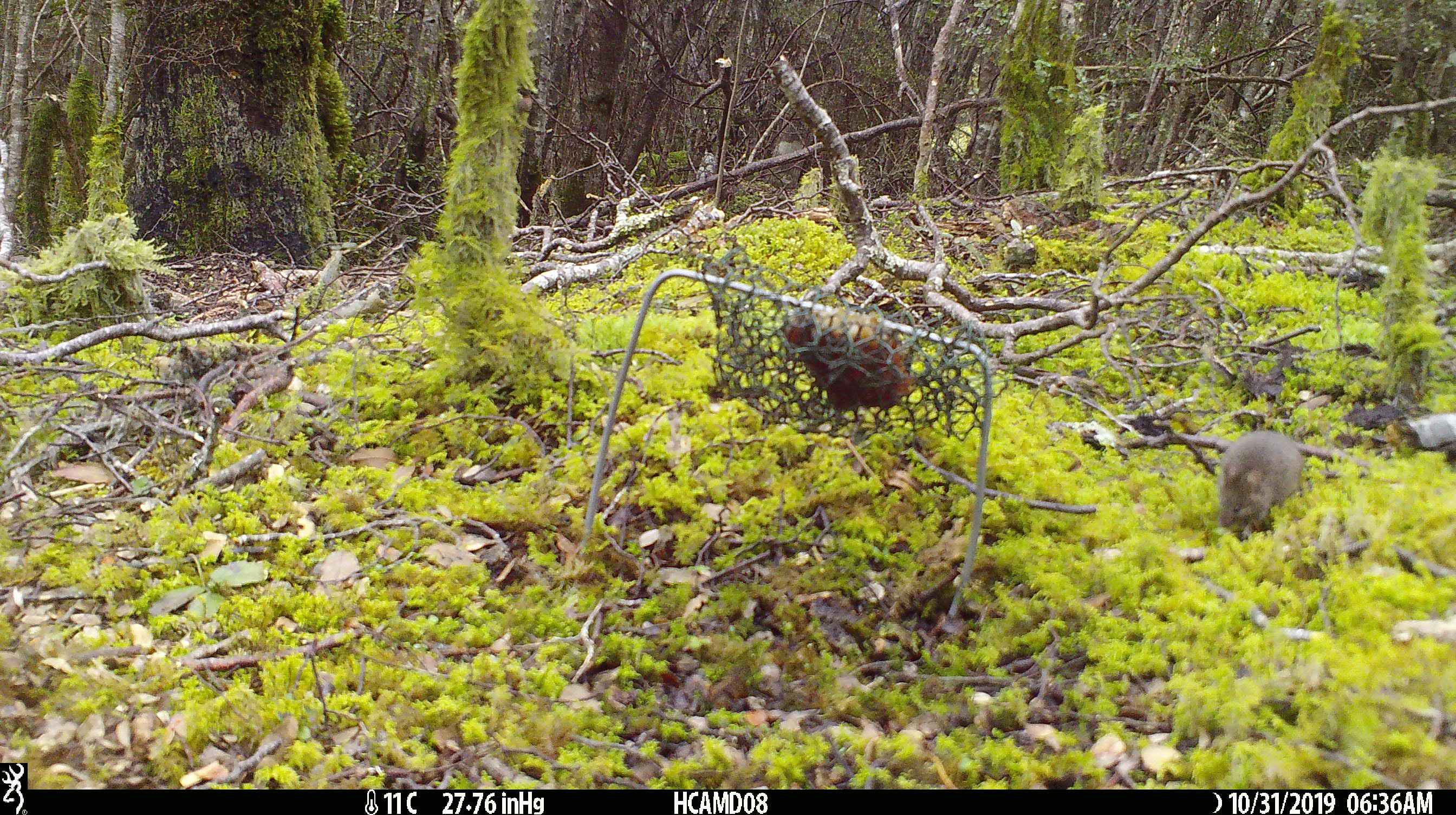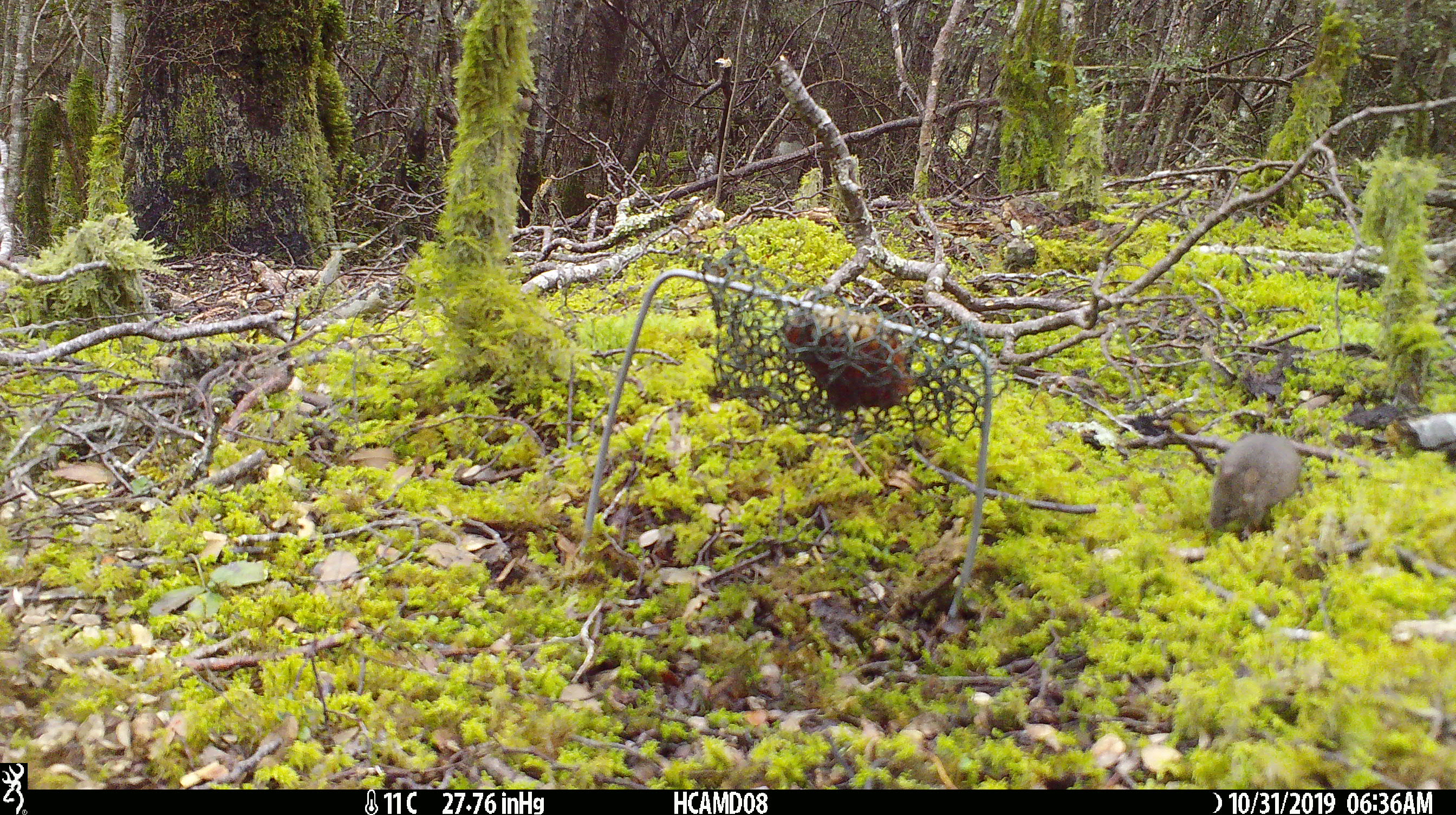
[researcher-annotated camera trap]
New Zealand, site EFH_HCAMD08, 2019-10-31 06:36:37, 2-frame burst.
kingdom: Animalia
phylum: Chordata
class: Mammalia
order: Rodentia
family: Muridae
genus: Mus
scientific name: Mus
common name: mouse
Mouse (Mus).